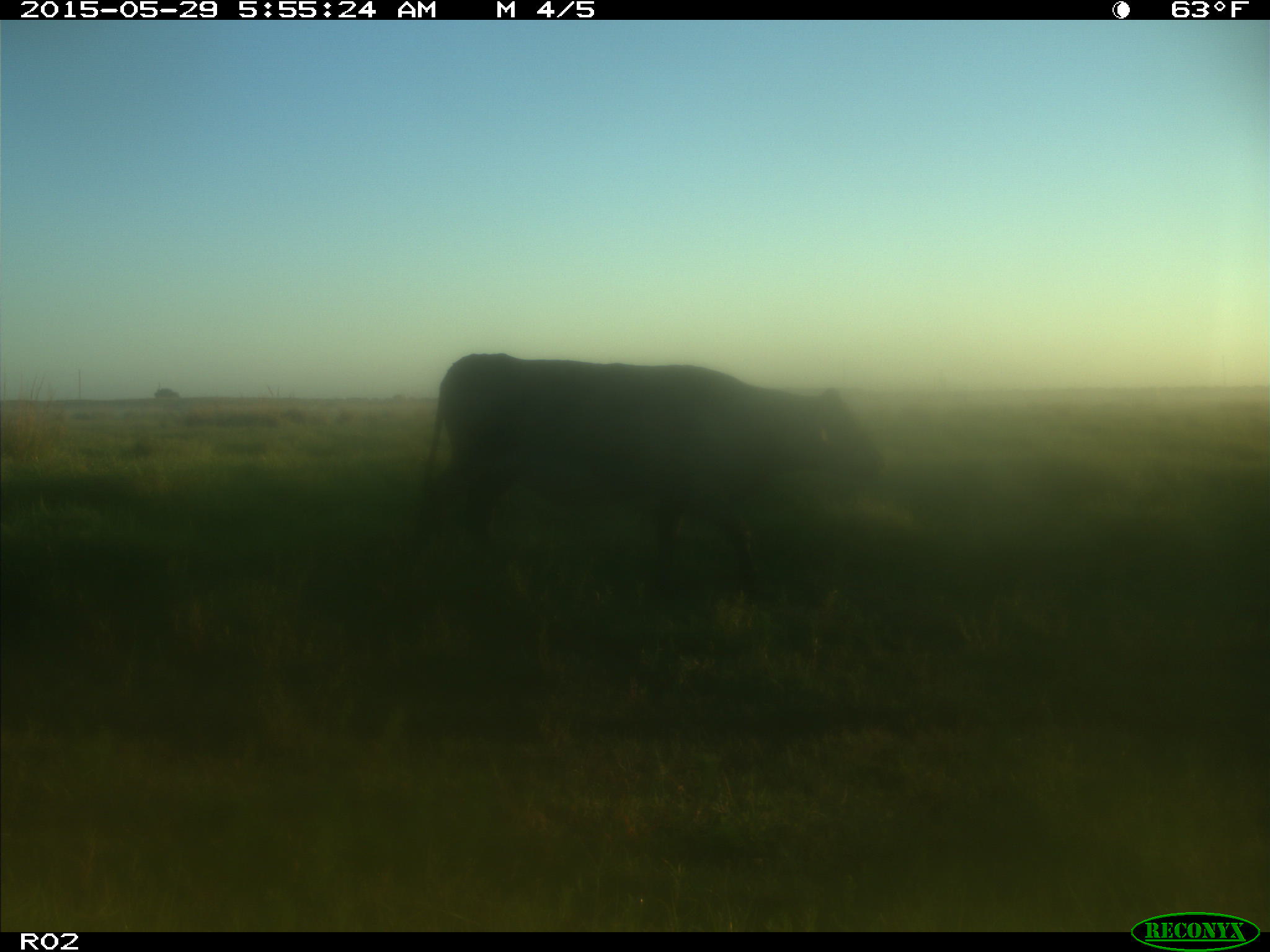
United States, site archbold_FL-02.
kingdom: Animalia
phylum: Chordata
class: Mammalia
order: Artiodactyla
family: Bovidae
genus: Bos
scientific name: Bos taurus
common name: domestic cow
Bos taurus (domestic cow).